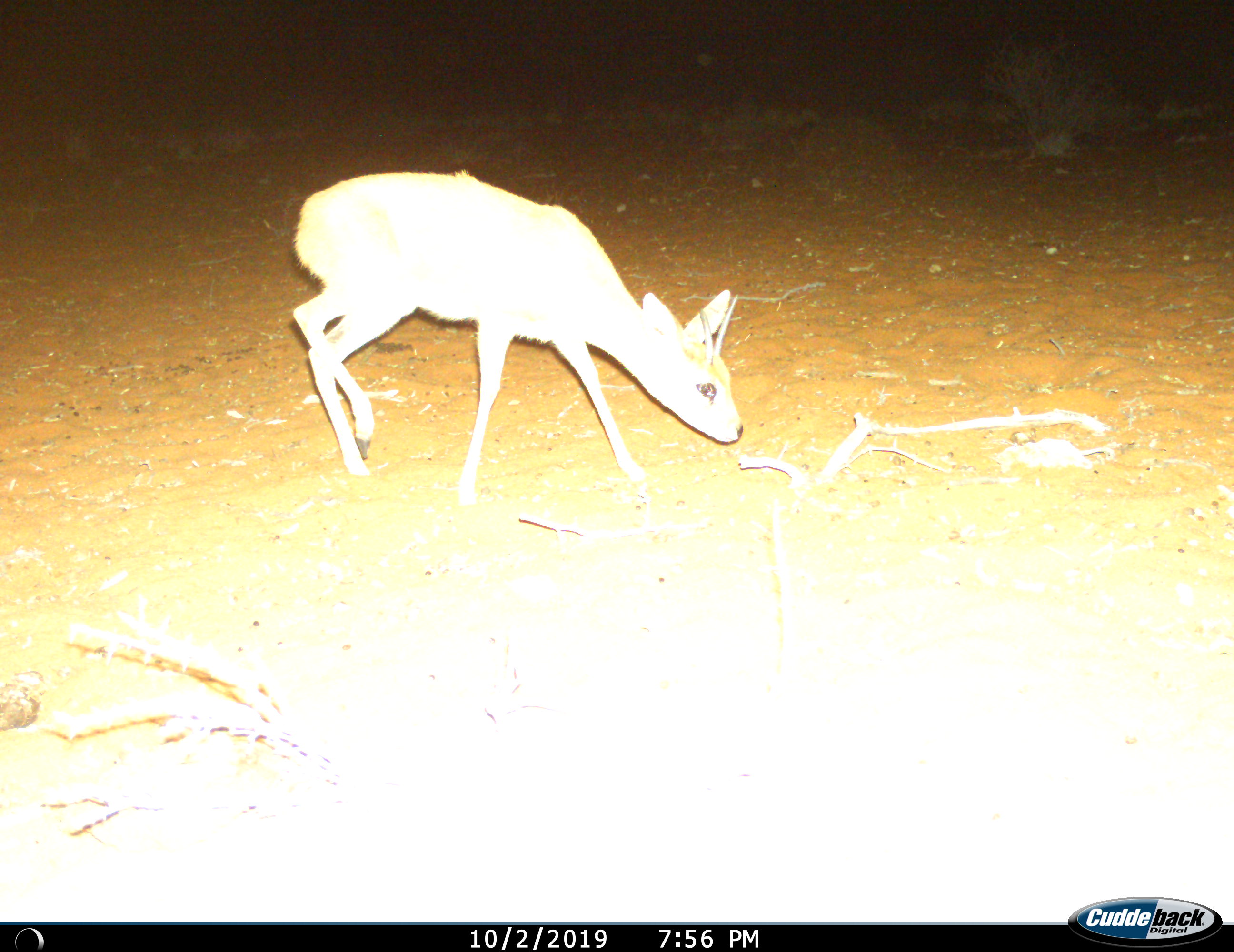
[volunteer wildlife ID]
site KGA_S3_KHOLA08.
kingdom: Animalia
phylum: Chordata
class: Mammalia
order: Artiodactyla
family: Bovidae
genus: Raphicerus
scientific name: Raphicerus campestris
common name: steenbok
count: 1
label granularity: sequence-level